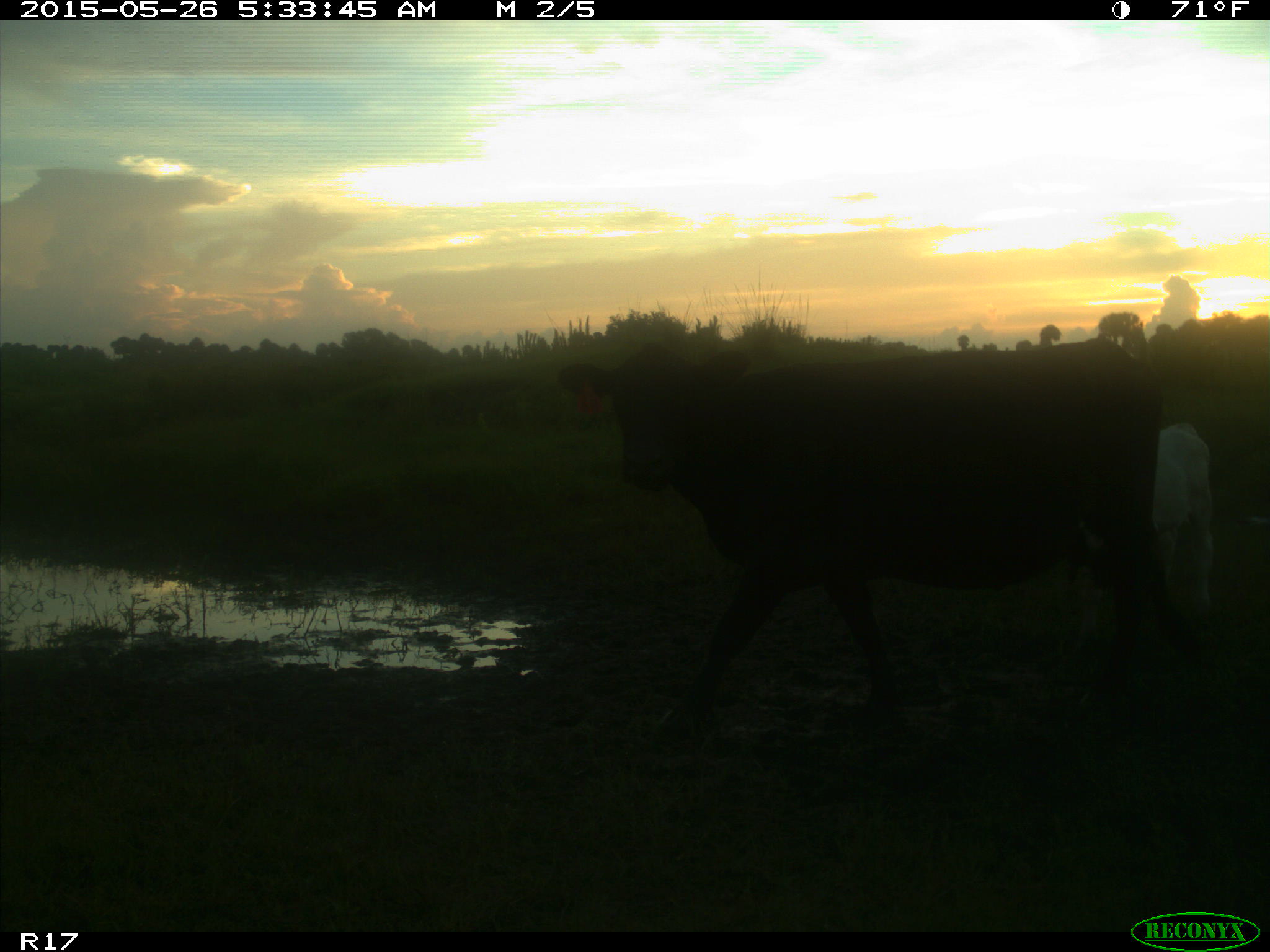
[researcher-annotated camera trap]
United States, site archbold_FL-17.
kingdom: Animalia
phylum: Chordata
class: Mammalia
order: Artiodactyla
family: Bovidae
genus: Bos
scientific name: Bos taurus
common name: domestic cow